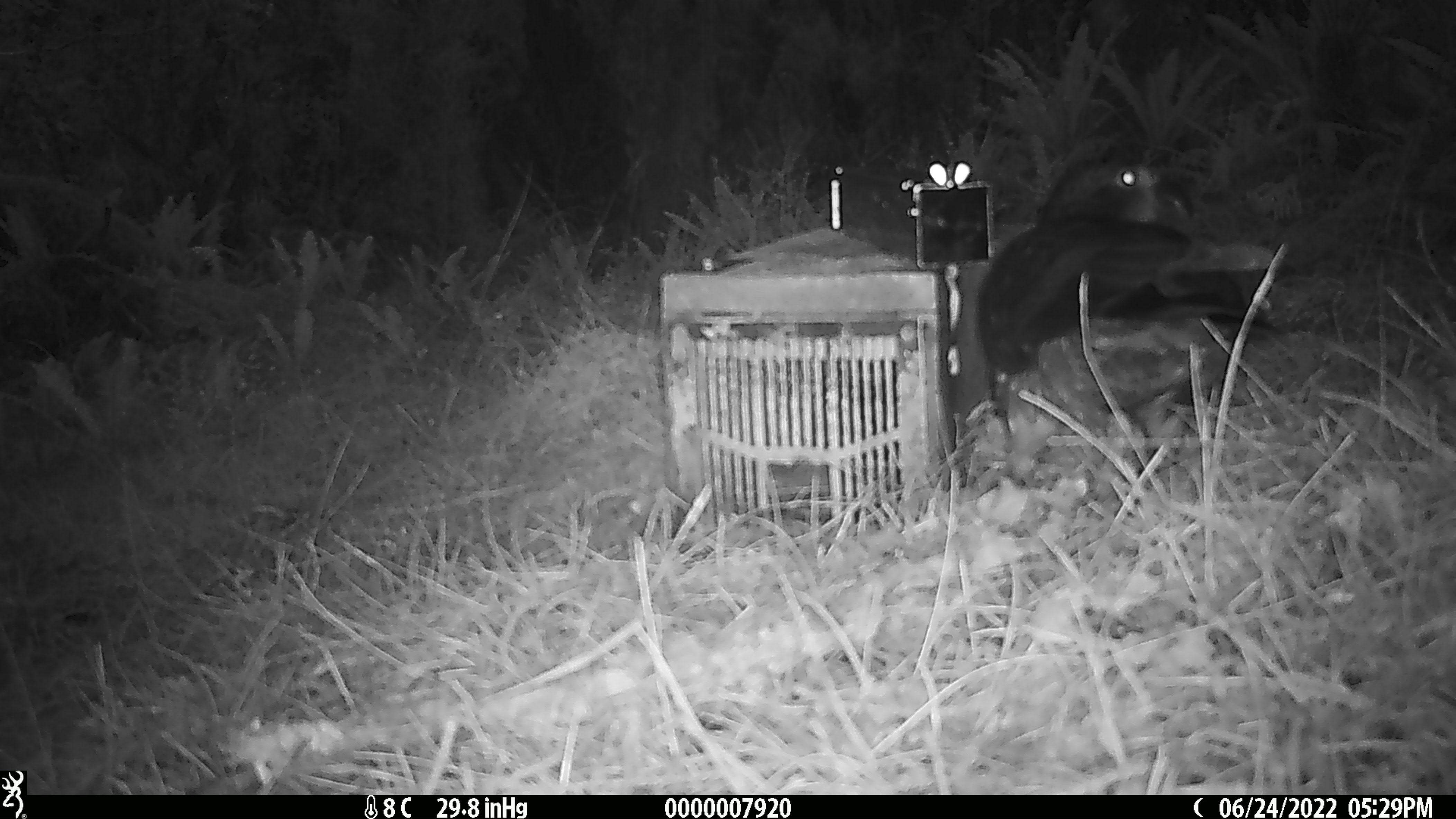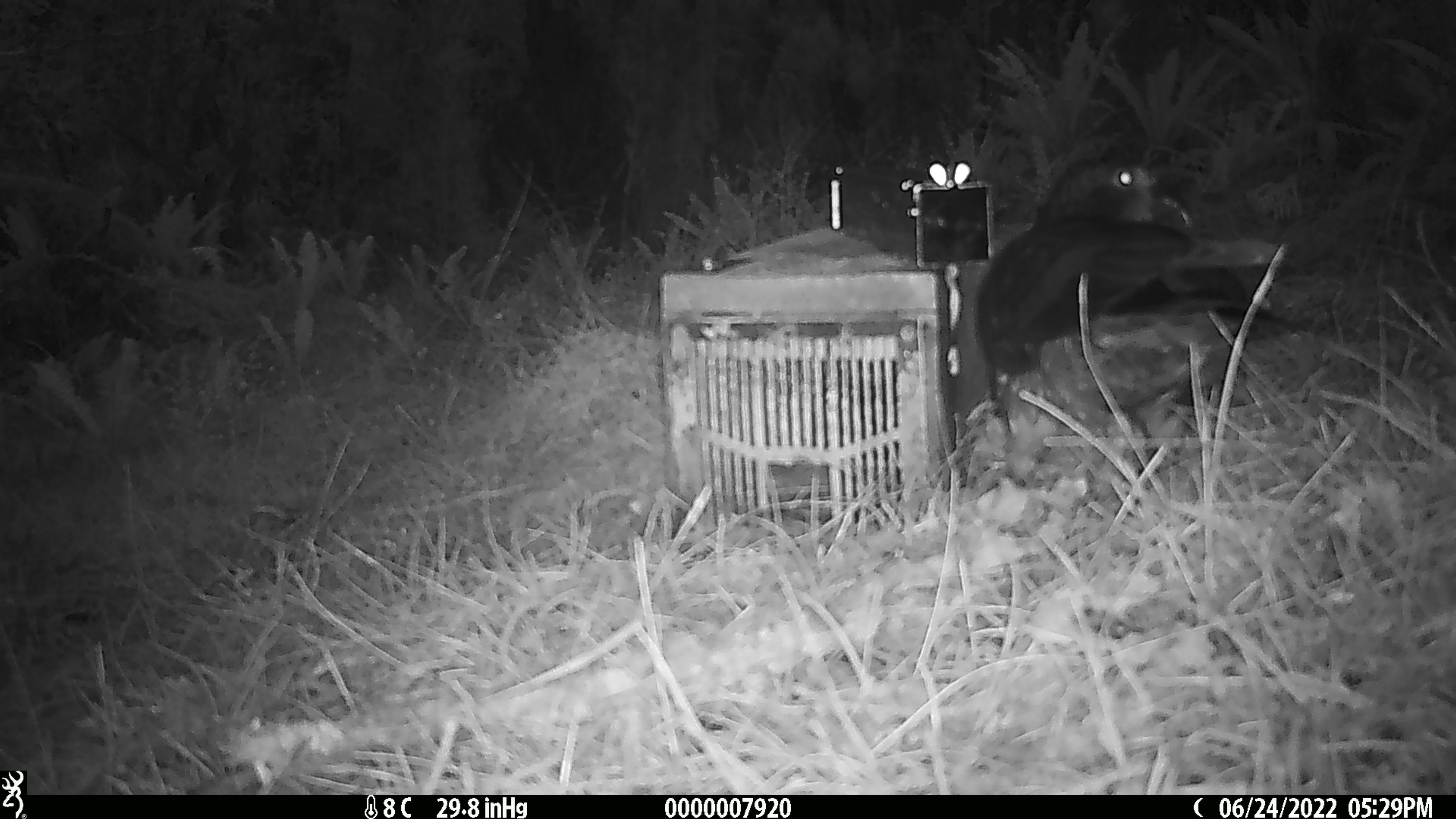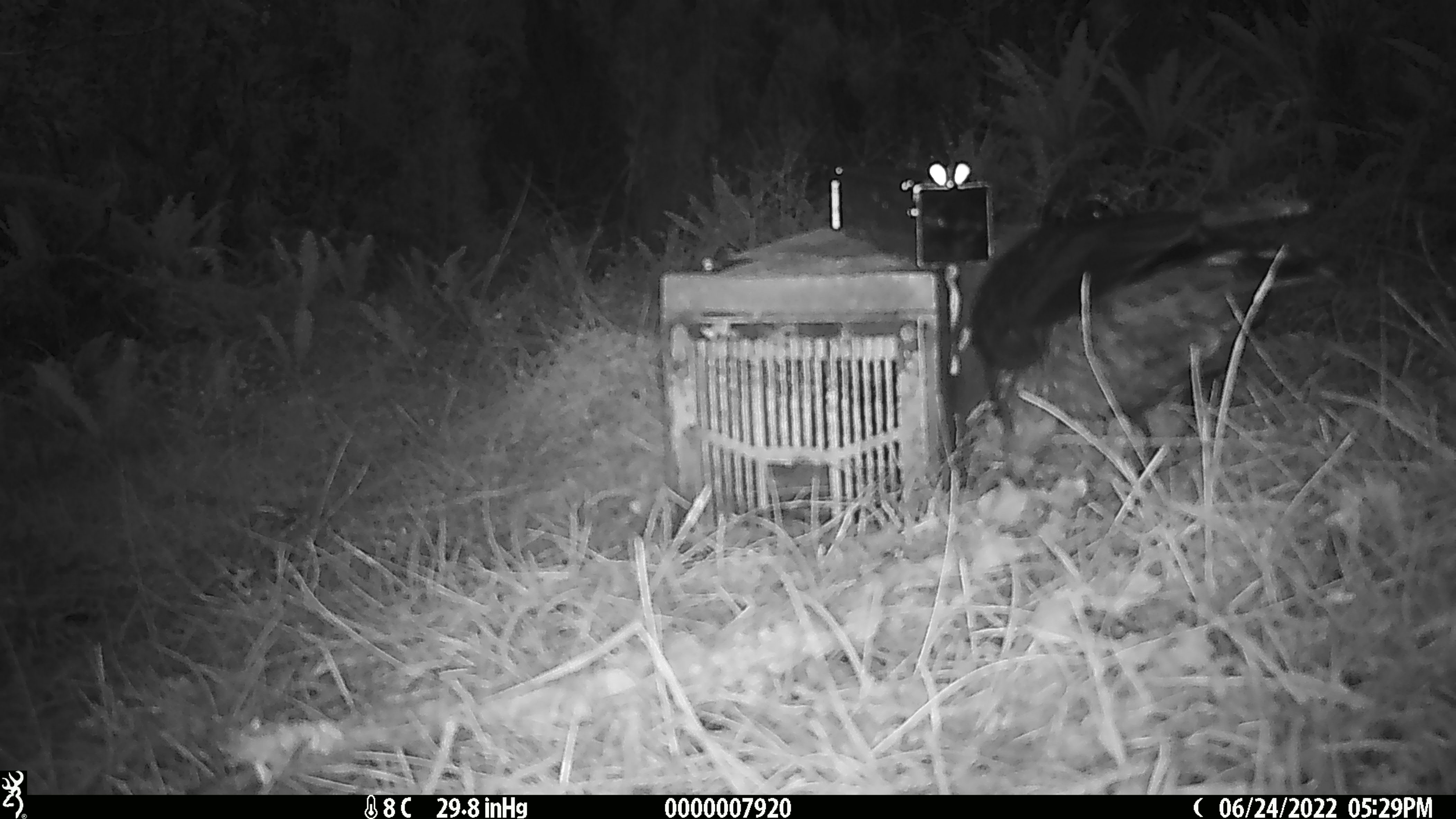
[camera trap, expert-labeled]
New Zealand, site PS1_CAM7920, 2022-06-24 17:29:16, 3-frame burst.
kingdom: Animalia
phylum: Chordata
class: Aves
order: Psittaciformes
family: Strigopidae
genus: Nestor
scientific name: Nestor notabilis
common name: kea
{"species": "kea (Nestor notabilis)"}